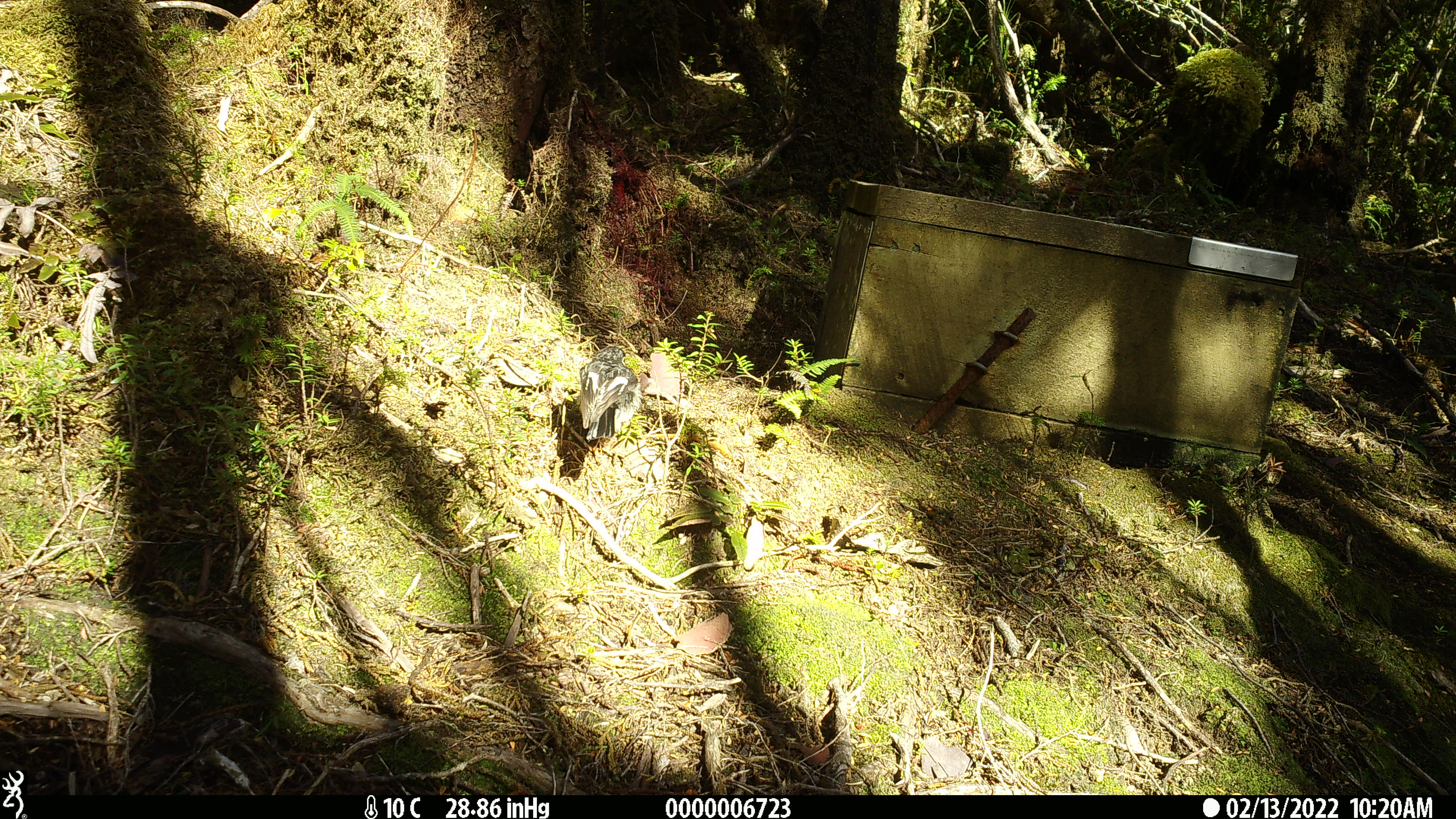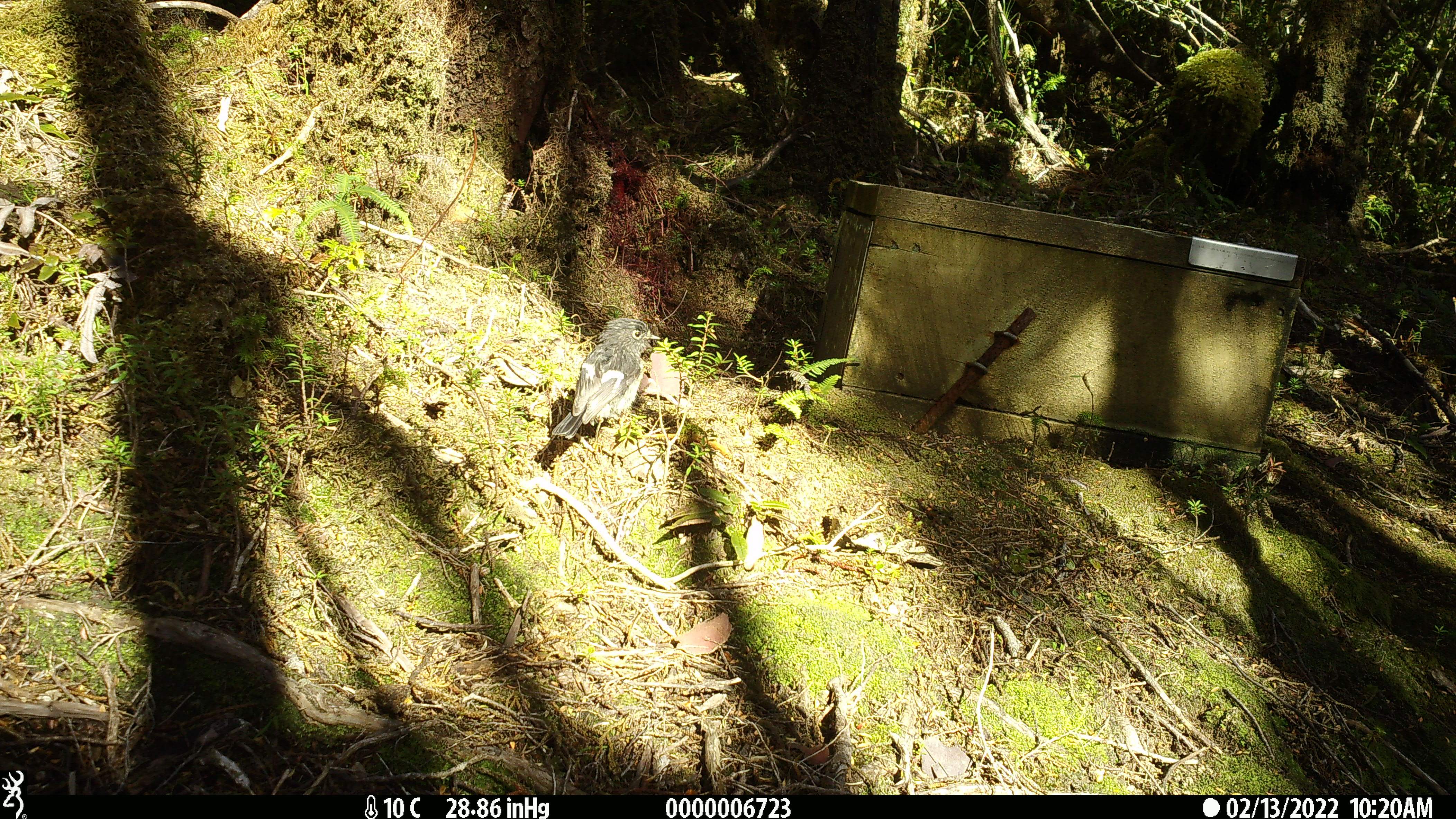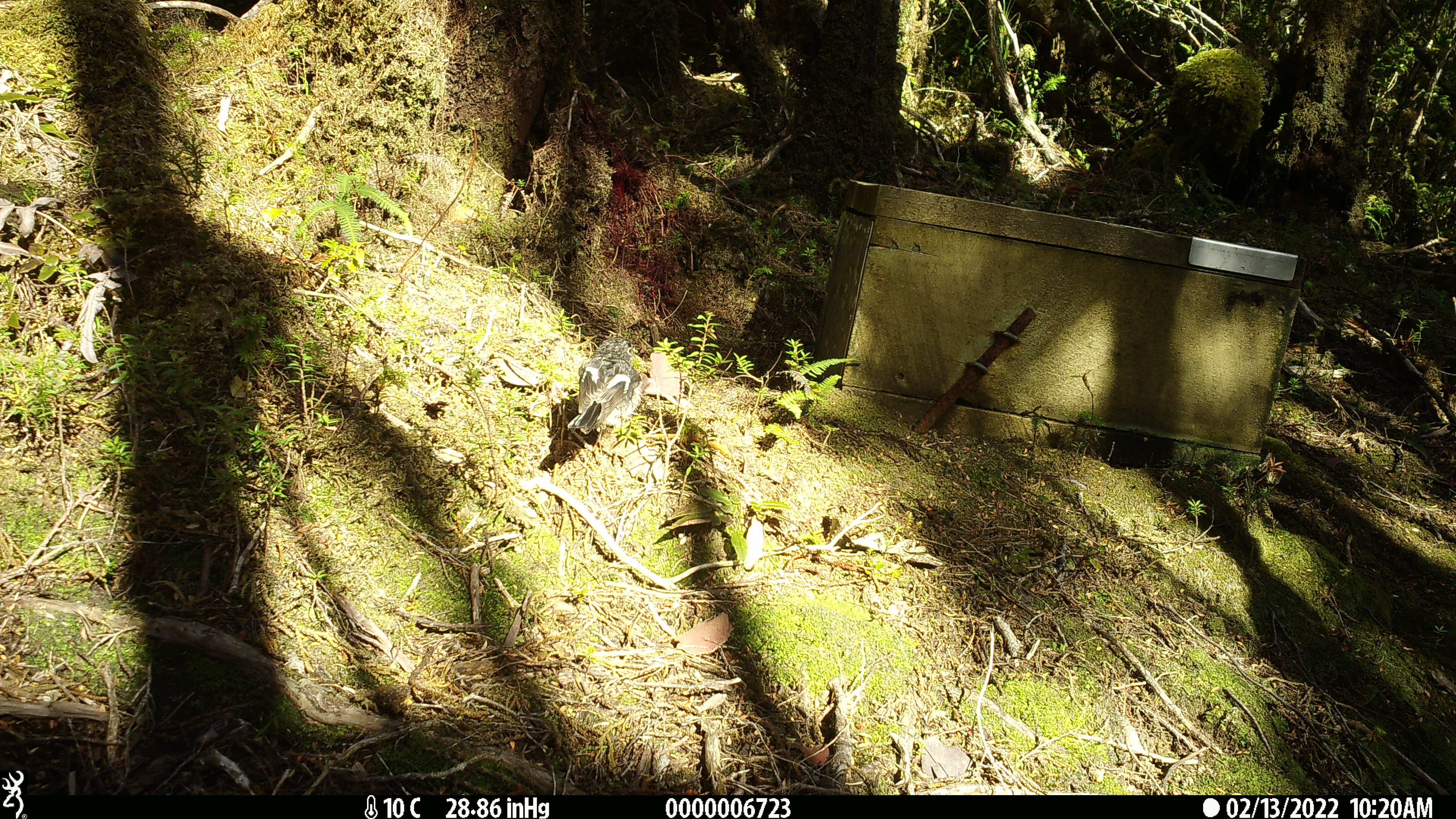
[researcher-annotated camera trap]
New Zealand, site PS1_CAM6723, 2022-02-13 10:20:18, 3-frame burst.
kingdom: Animalia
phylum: Chordata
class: Aves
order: Passeriformes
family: Petroicidae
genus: Petroica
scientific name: Petroica macrocephala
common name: tomtit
Tomtit (Petroica macrocephala).